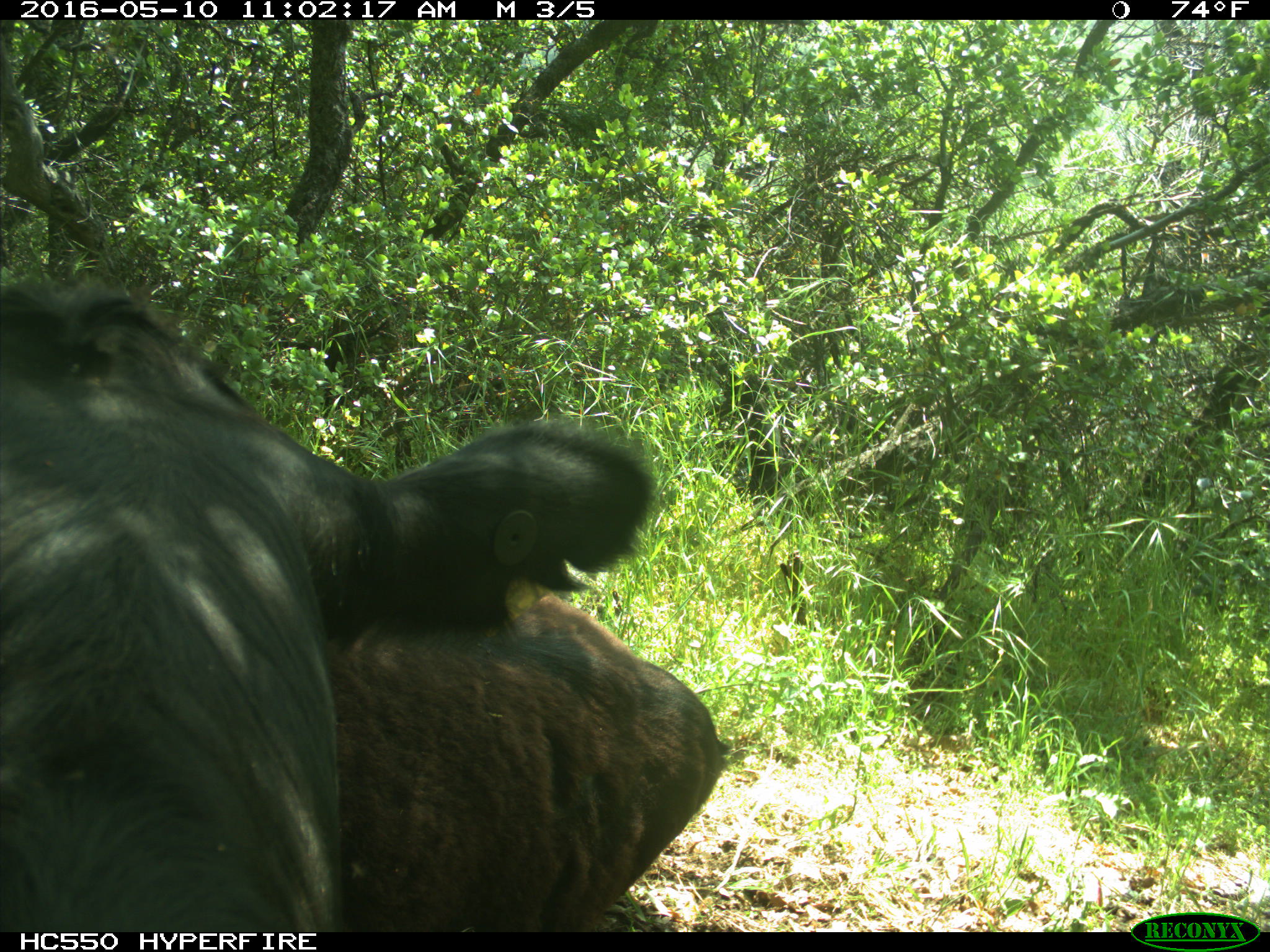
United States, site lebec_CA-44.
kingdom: Animalia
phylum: Chordata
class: Mammalia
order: Artiodactyla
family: Bovidae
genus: Bos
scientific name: Bos taurus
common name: domestic cow